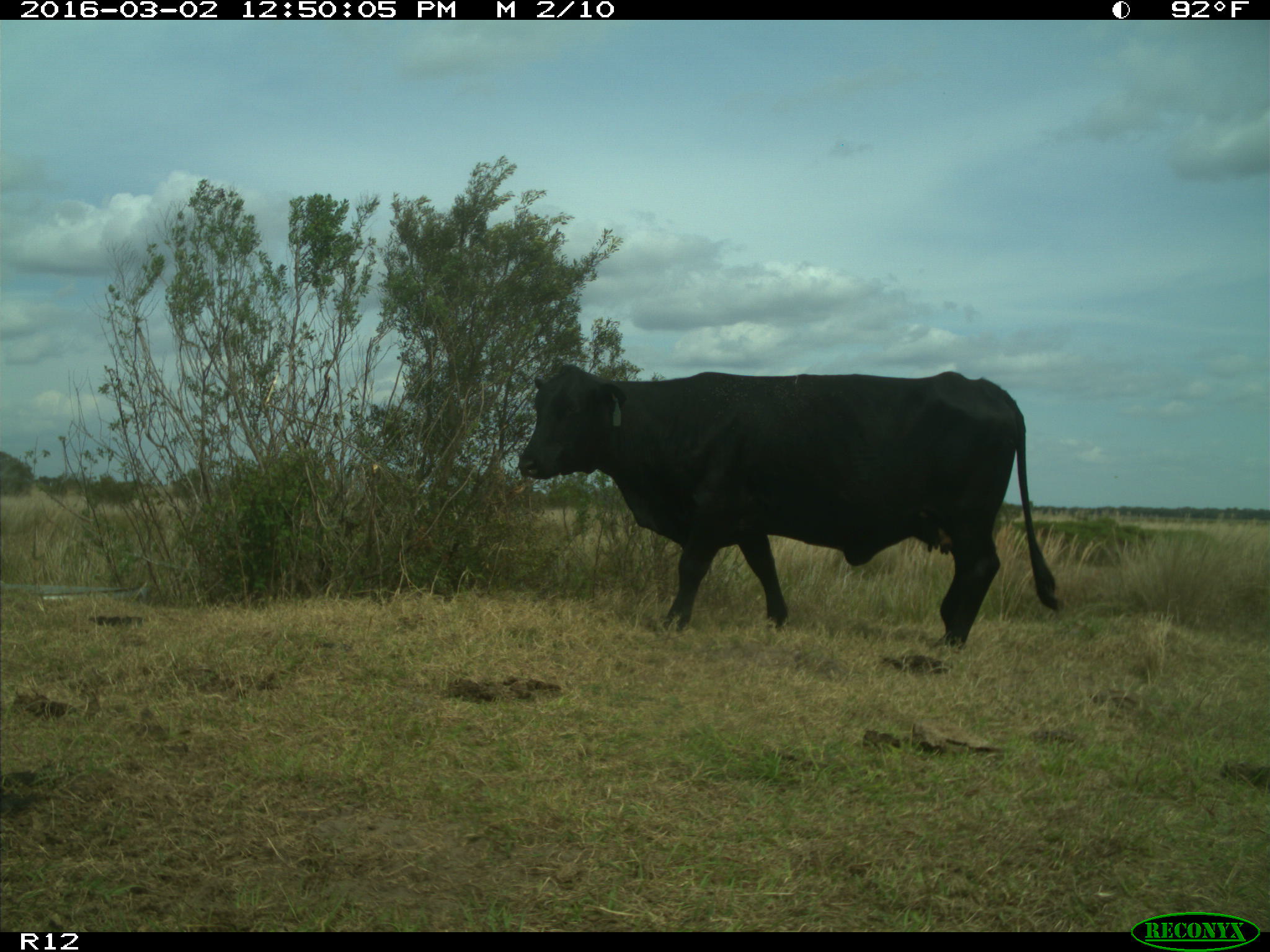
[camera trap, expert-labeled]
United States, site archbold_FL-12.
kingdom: Animalia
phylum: Chordata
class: Mammalia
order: Artiodactyla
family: Bovidae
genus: Bos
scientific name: Bos taurus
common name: domestic cow